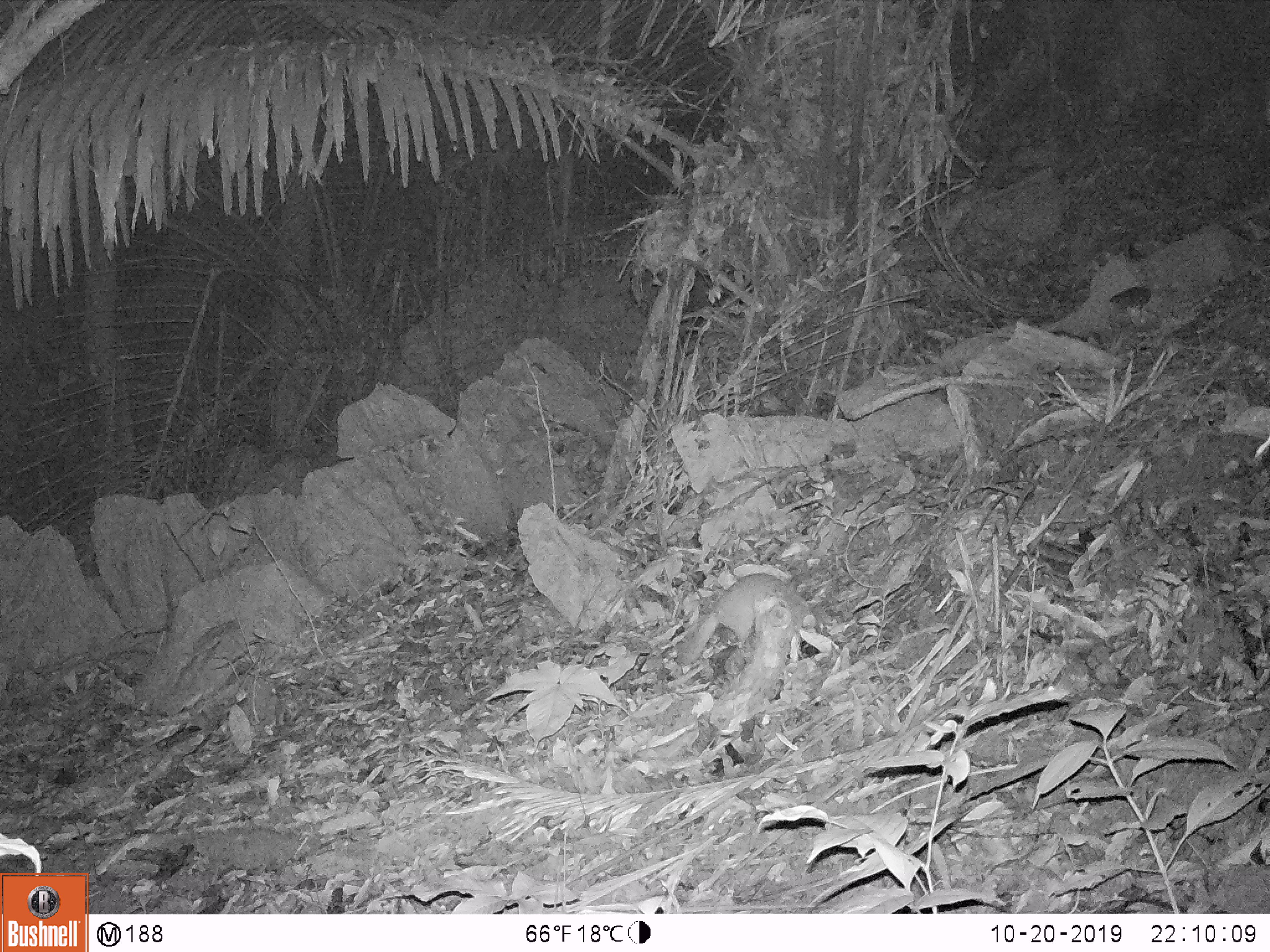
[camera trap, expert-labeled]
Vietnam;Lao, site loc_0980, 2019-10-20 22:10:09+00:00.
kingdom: Animalia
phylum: Chordata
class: Mammalia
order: Carnivora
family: Mustelidae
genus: Melogale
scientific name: Melogale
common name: ferret badger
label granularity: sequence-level